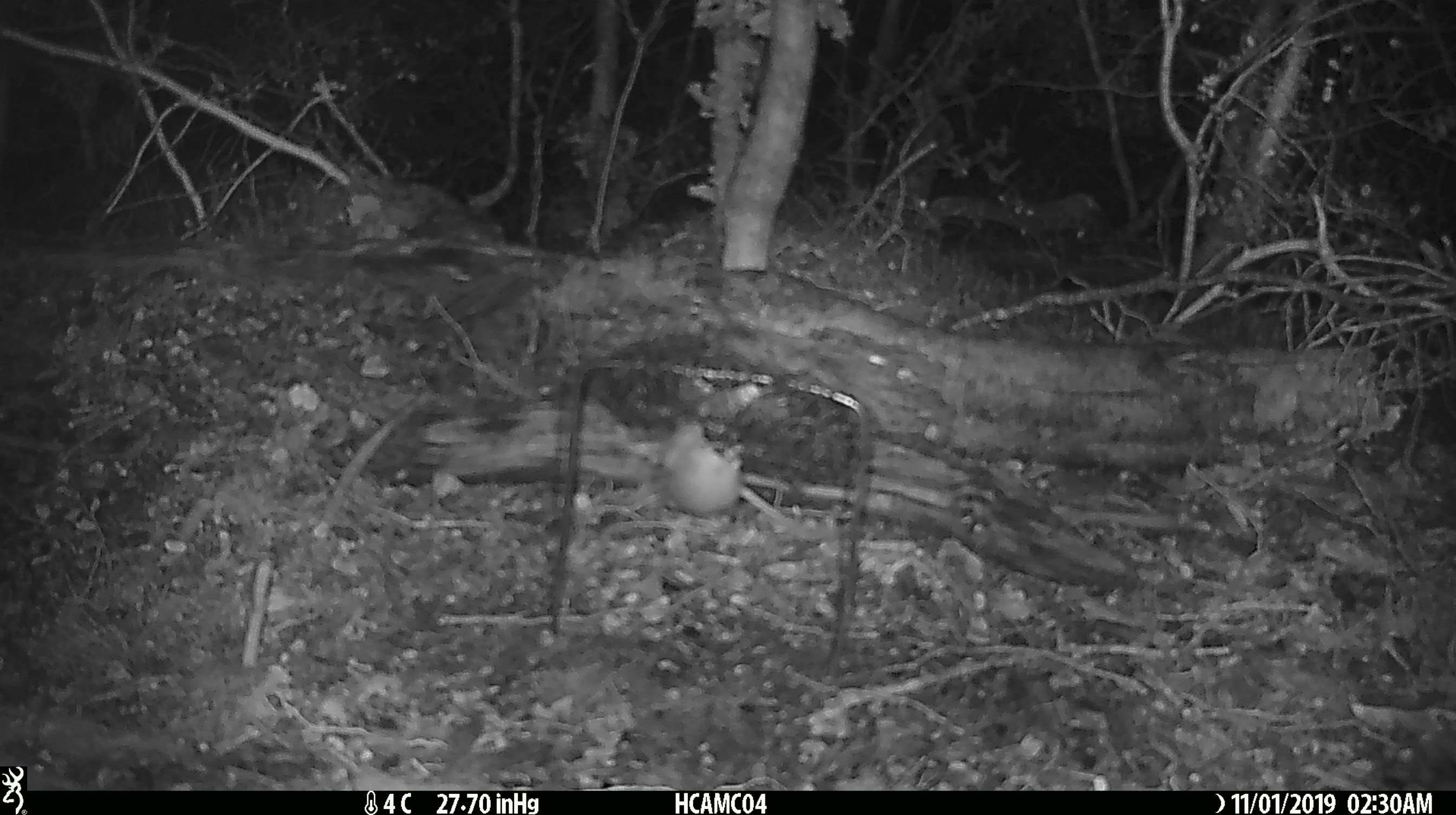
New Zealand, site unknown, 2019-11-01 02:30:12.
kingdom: Animalia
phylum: Chordata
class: Mammalia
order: Rodentia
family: Muridae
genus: Mus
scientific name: Mus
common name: mouse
Mouse (Mus).